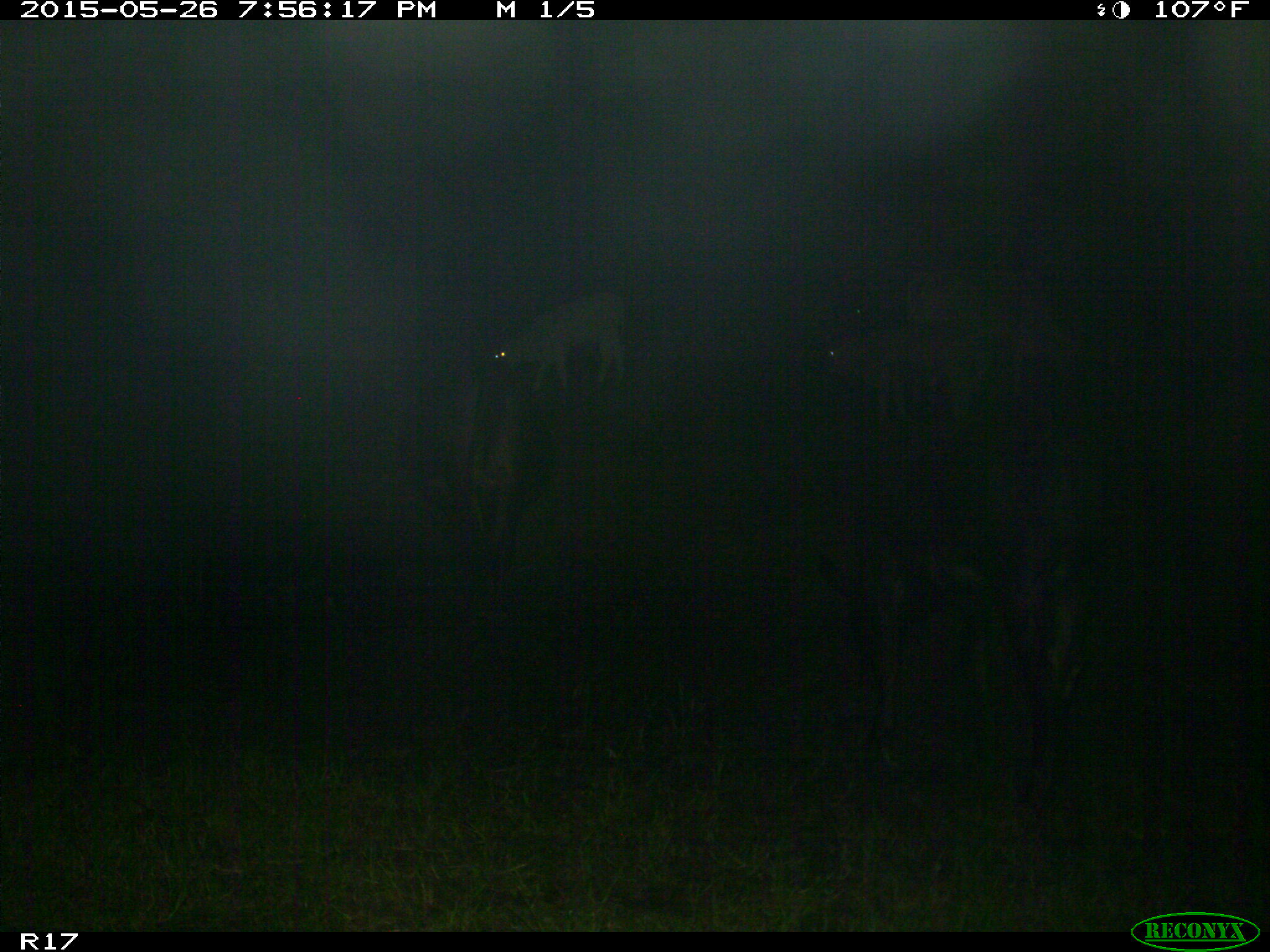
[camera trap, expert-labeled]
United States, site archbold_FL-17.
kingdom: Animalia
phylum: Chordata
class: Mammalia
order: Artiodactyla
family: Bovidae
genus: Bos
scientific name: Bos taurus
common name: domestic cow